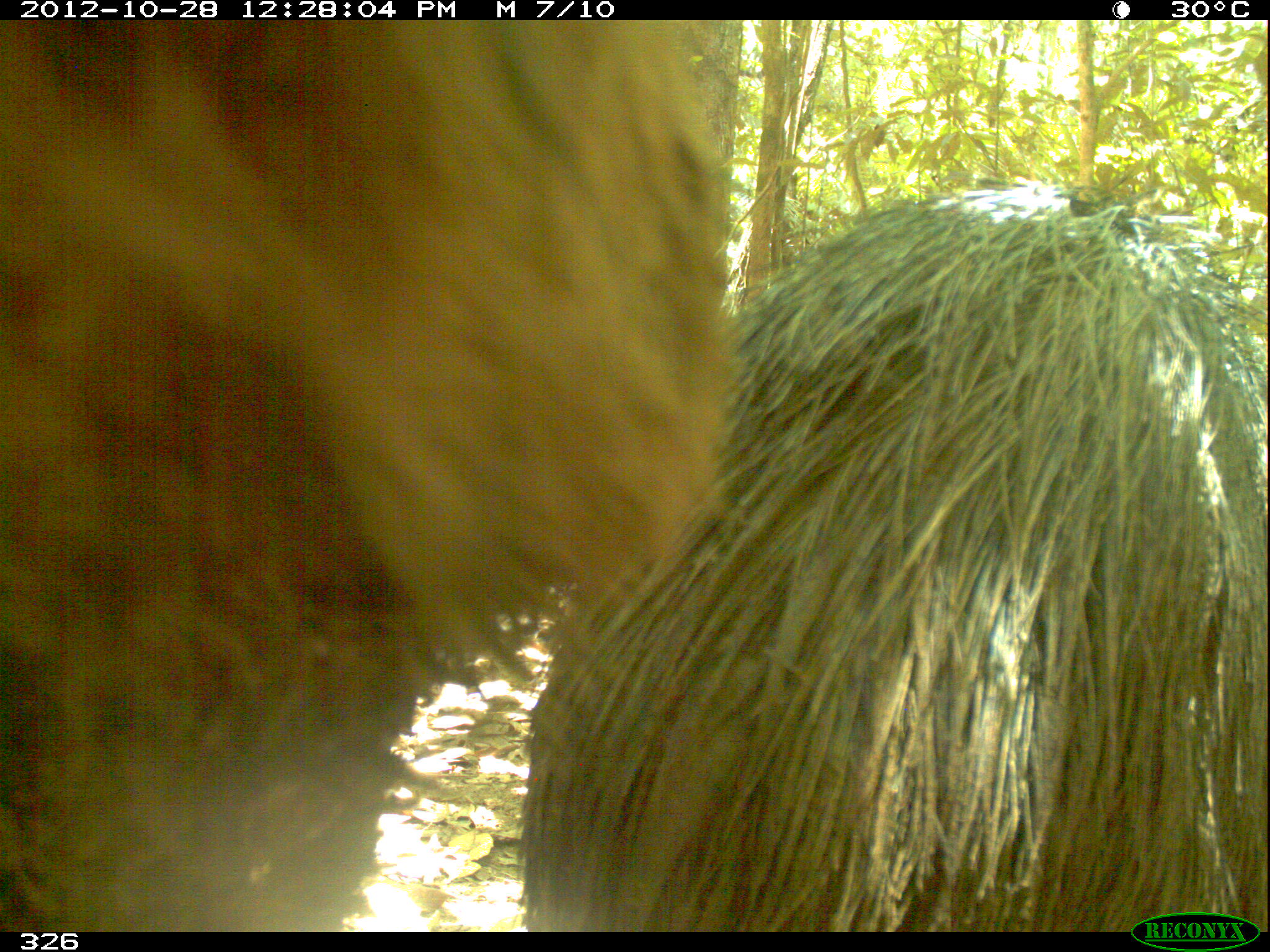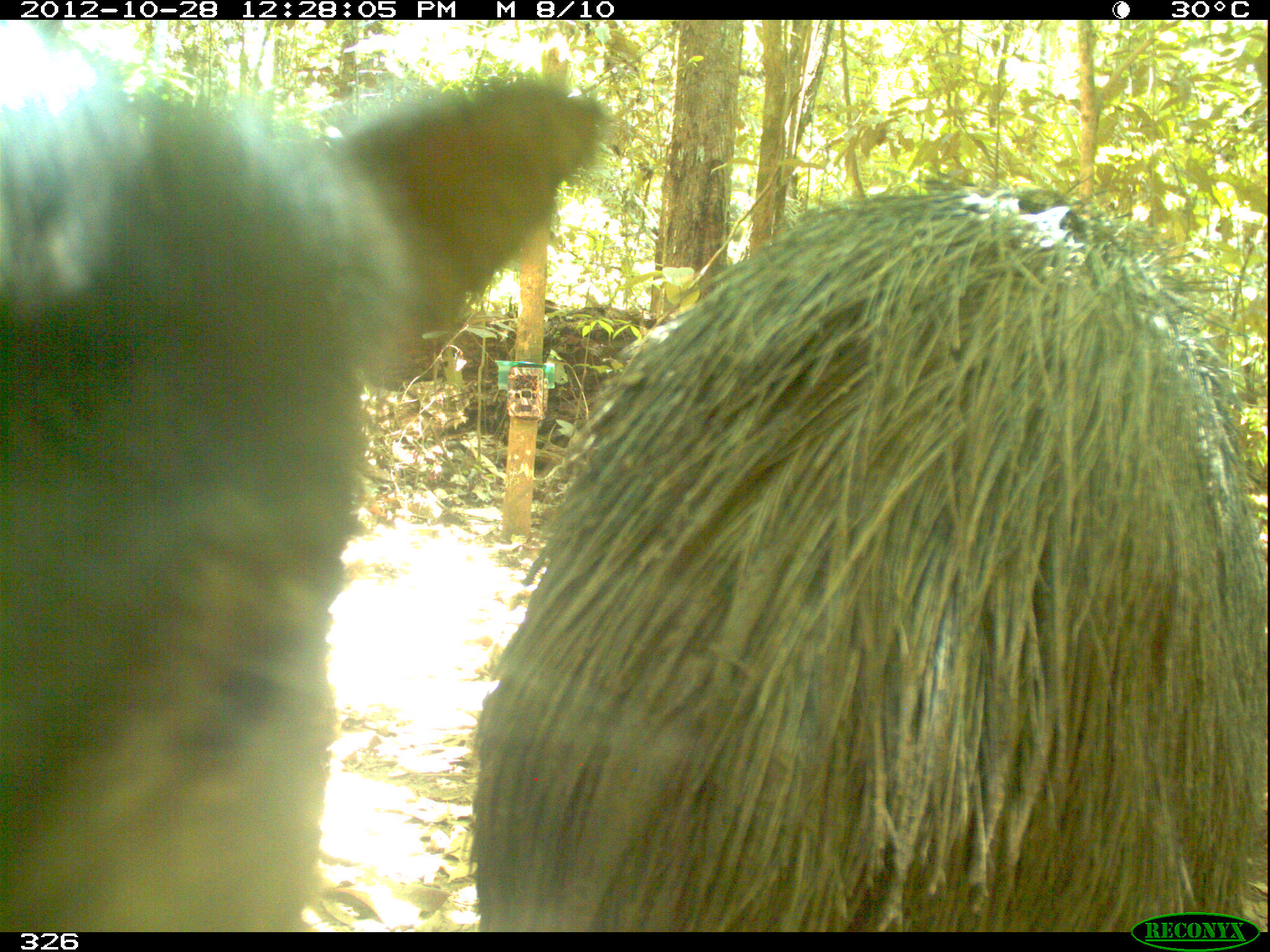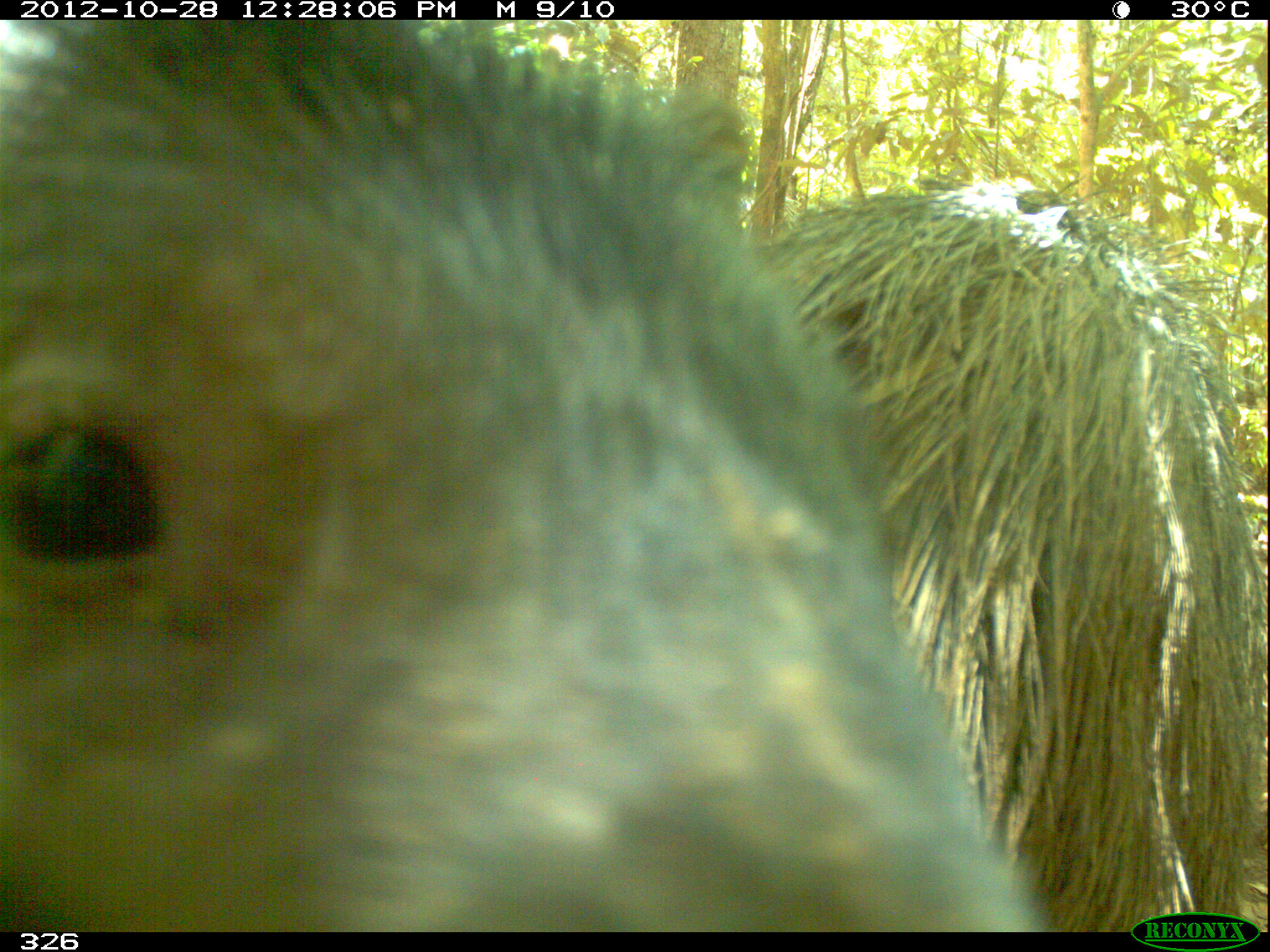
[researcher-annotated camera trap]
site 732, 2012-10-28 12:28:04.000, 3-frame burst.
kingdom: Animalia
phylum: Chordata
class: Mammalia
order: Artiodactyla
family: Tayassuidae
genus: Tayassu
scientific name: Tayassu pecari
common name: white-lipped peccary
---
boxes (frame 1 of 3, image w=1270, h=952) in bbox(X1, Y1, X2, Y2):
tayassu pecari: bbox(0, 15, 728, 930); bbox(514, 185, 1264, 928); bbox(605, 18, 608, 25)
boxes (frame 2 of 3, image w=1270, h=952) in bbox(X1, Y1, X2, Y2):
tayassu pecari: bbox(472, 186, 1262, 931); bbox(0, 19, 603, 931)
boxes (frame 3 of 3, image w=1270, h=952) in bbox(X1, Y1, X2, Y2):
tayassu pecari: bbox(0, 20, 1040, 931); bbox(757, 183, 1262, 926)